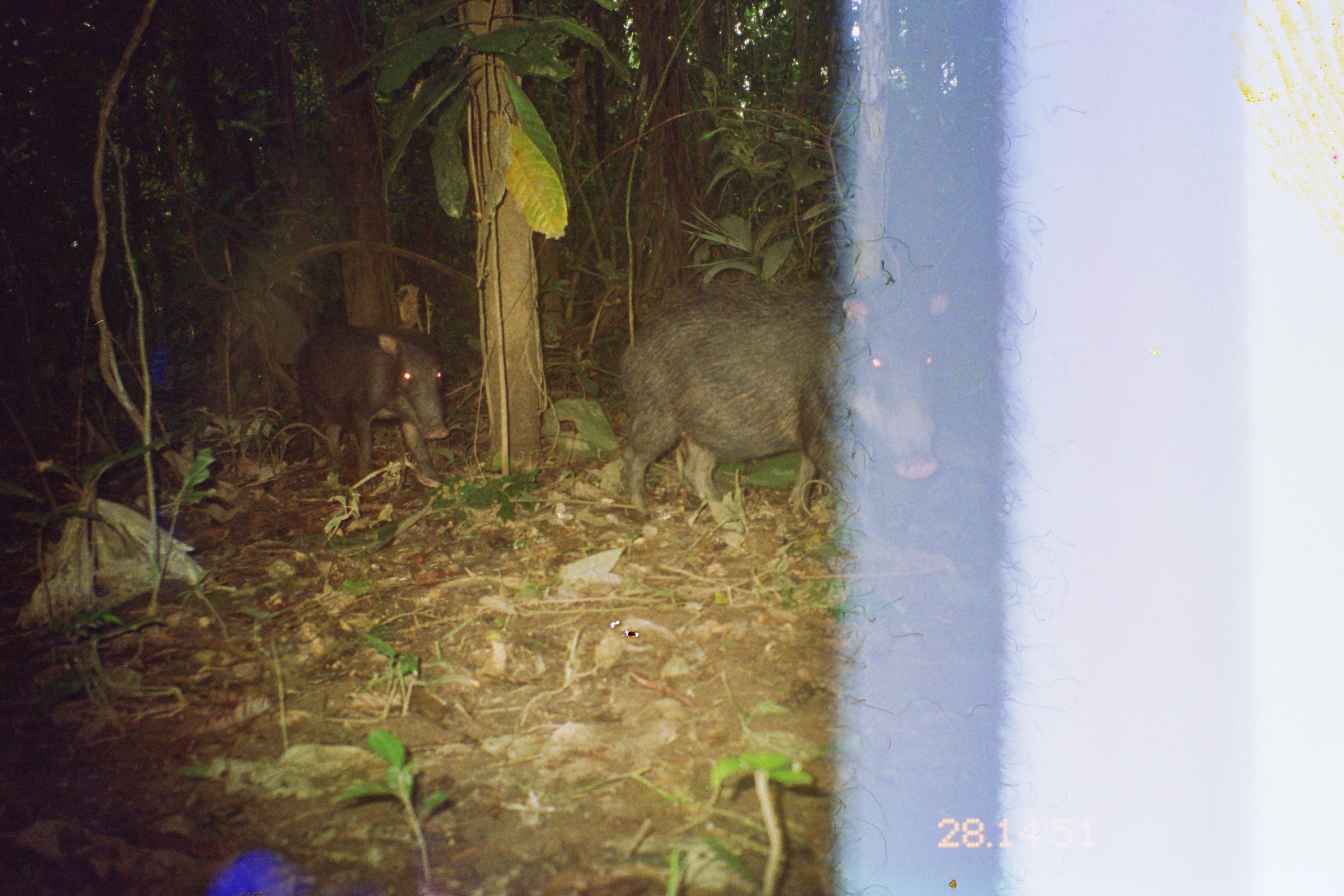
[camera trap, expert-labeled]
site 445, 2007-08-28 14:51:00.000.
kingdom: Animalia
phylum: Chordata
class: Mammalia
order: Artiodactyla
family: Tayassuidae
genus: Tayassu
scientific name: Tayassu pecari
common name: white-lipped peccary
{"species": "Tayassu pecari (white-lipped peccary)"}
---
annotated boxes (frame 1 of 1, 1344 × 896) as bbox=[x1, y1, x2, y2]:
tayassu pecari: bbox=[615, 273, 843, 526]; bbox=[288, 322, 452, 484]